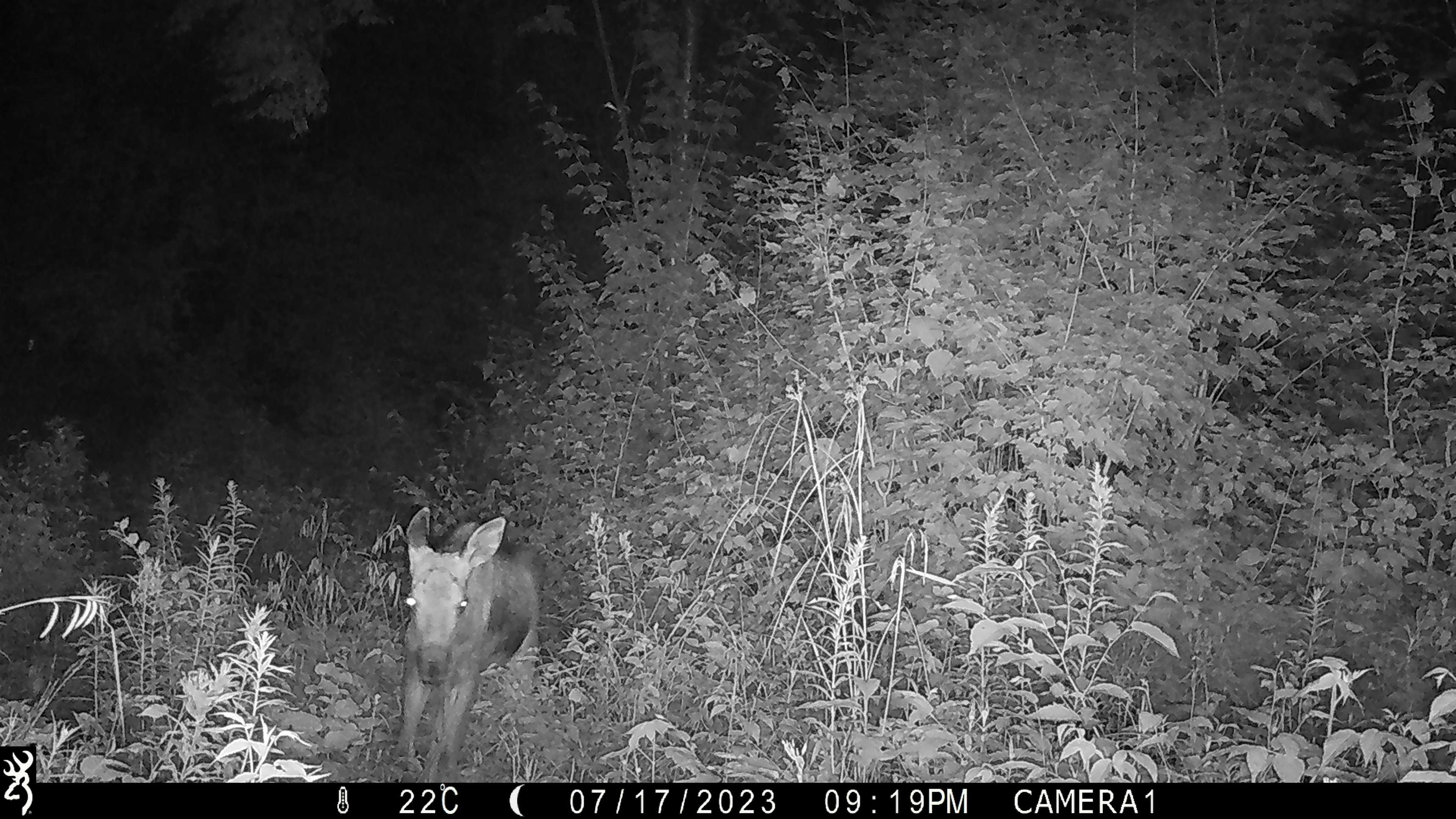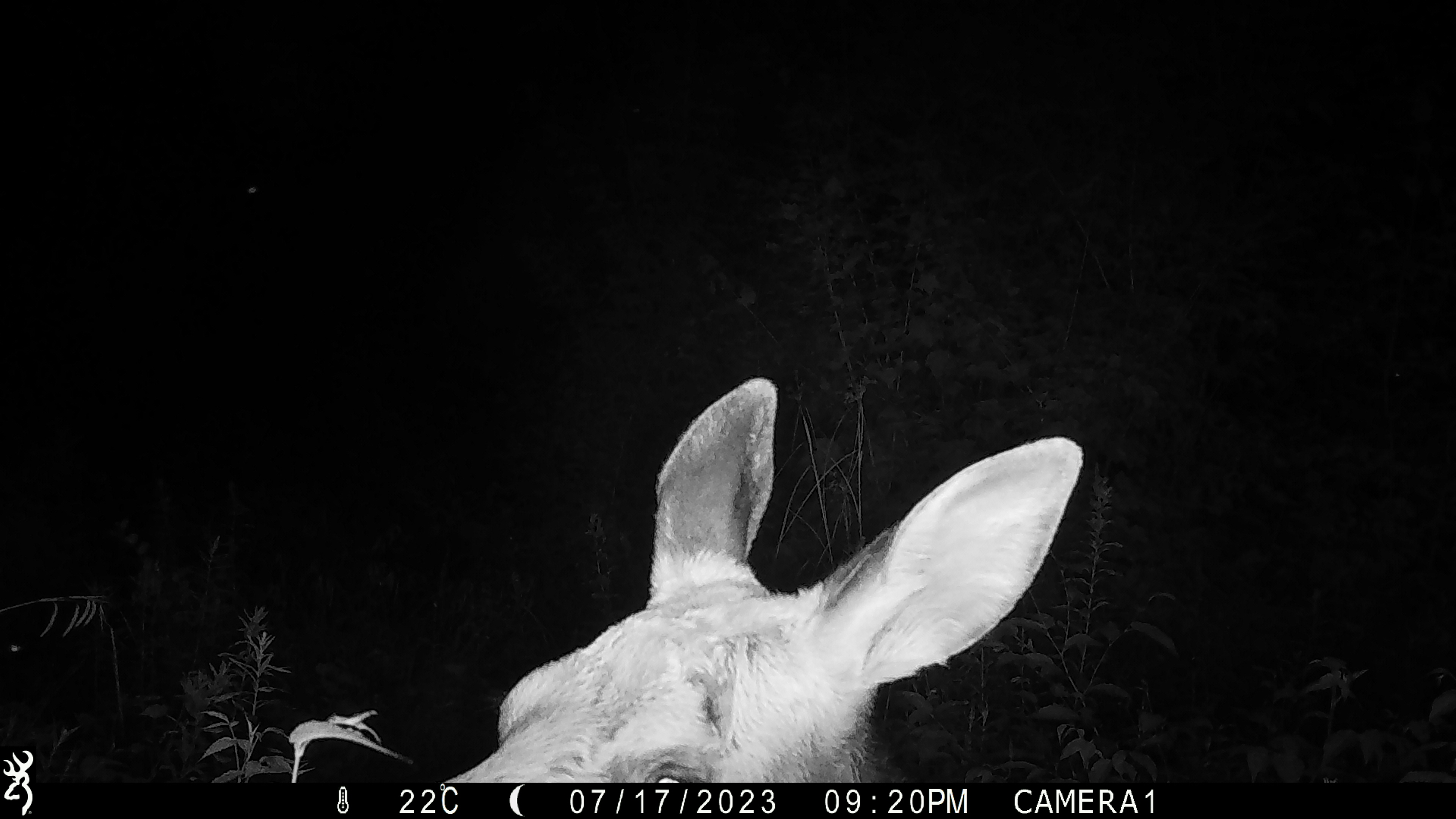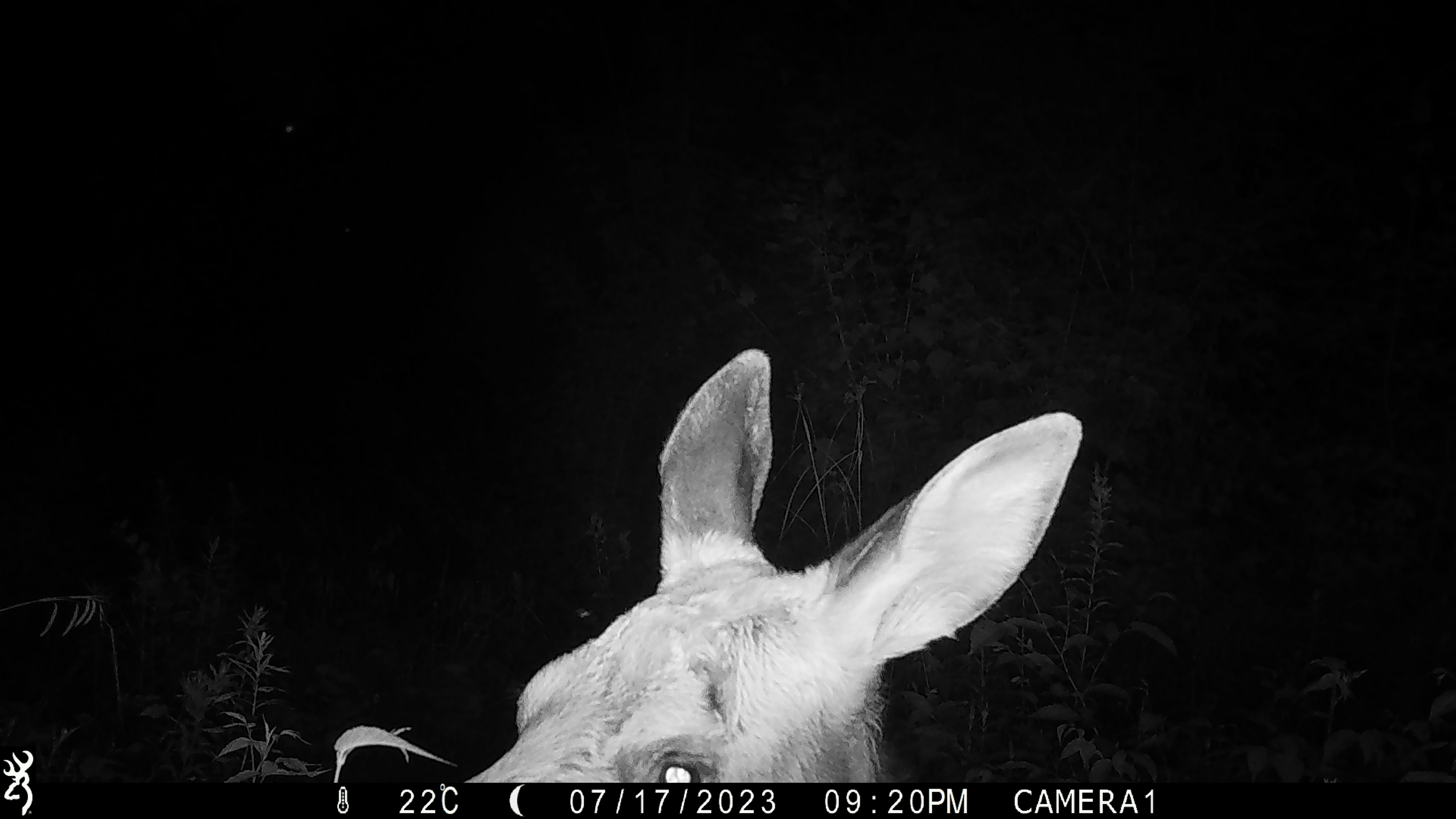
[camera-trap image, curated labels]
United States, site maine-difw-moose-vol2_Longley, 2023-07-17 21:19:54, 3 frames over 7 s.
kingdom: Animalia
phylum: Chordata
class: Mammalia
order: Artiodactyla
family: Cervidae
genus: Alces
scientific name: Alces alces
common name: moose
Moose (Alces alces).